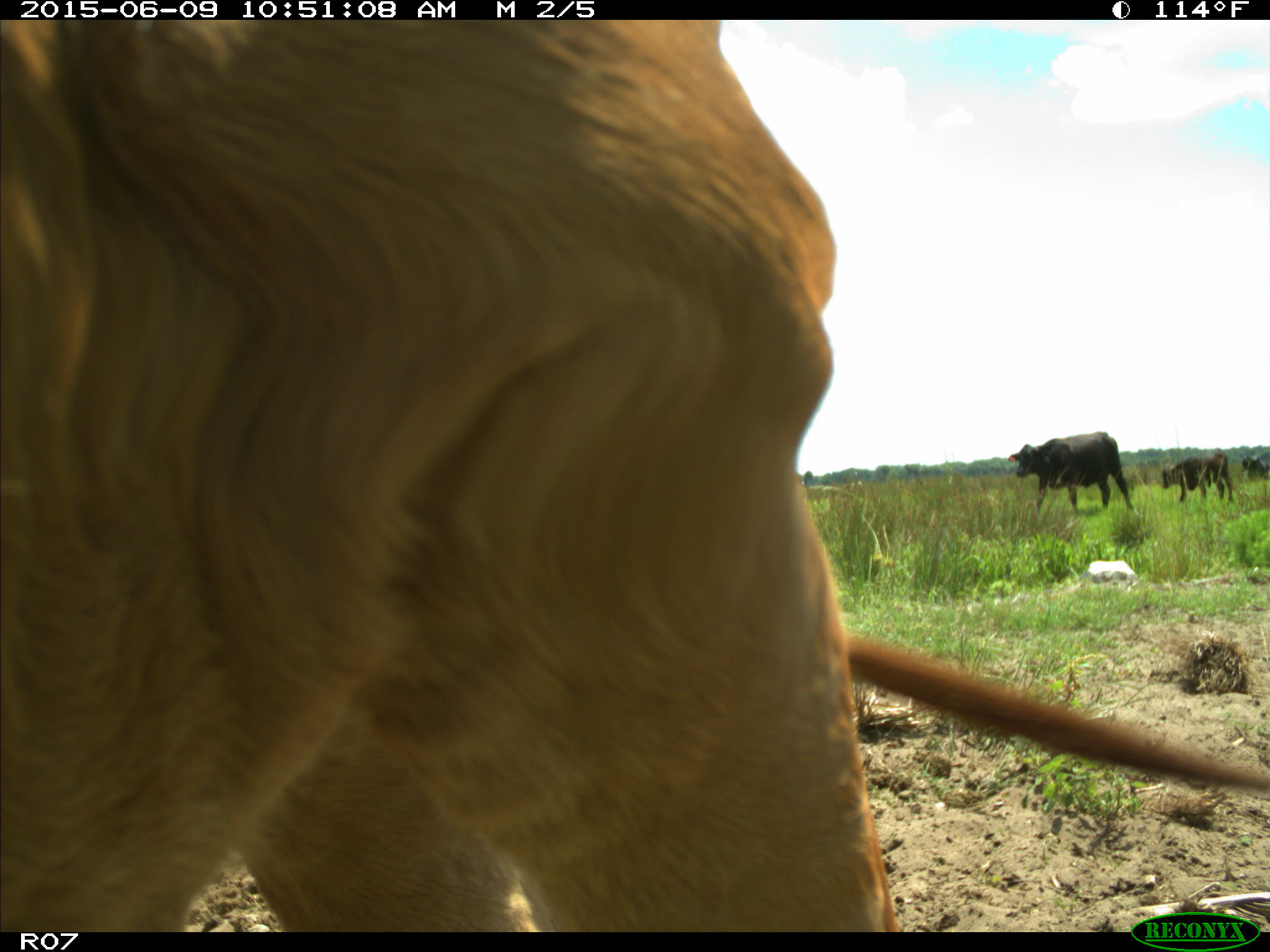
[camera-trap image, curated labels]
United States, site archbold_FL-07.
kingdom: Animalia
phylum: Chordata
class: Mammalia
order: Artiodactyla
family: Bovidae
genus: Bos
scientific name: Bos taurus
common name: domestic cow